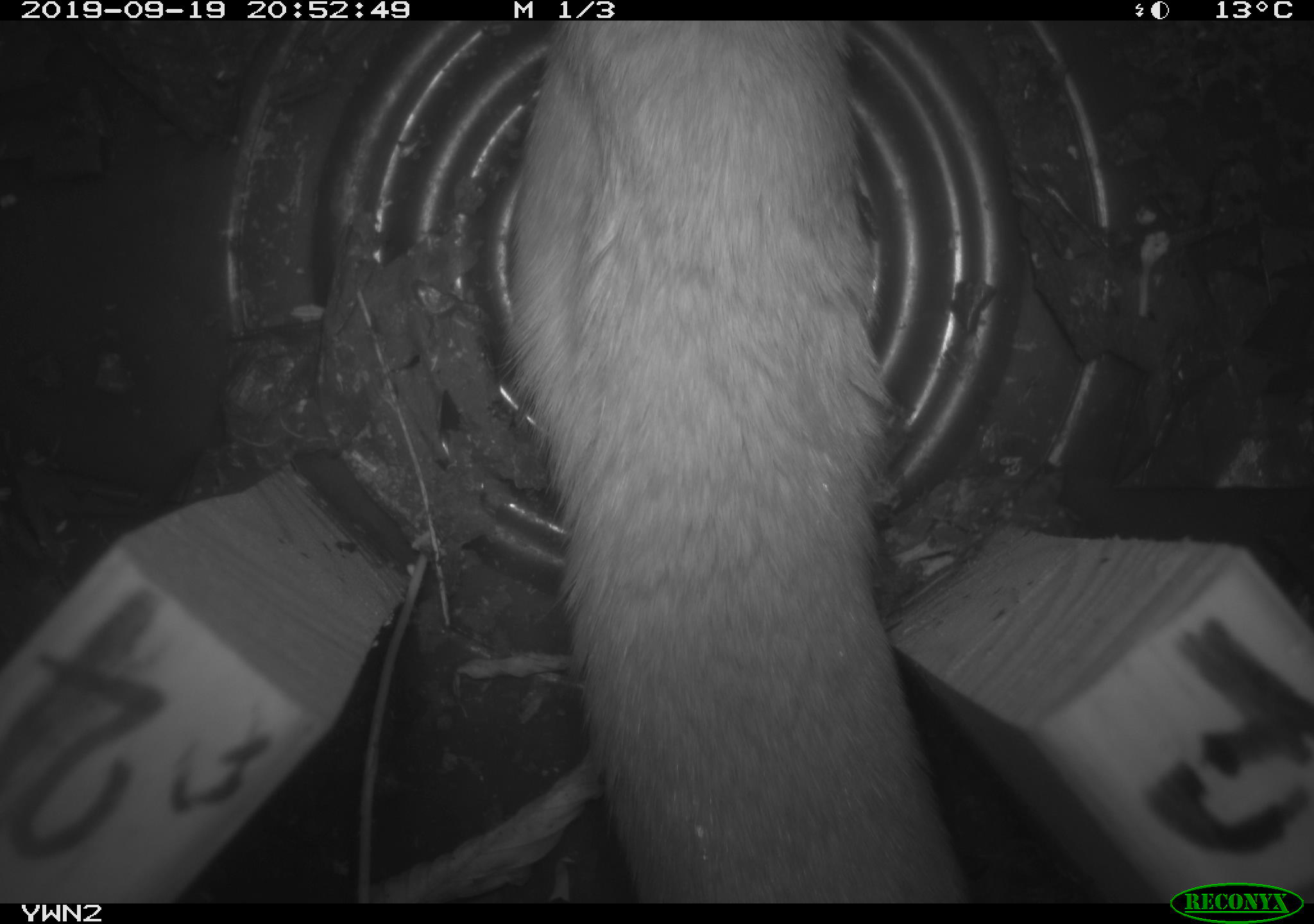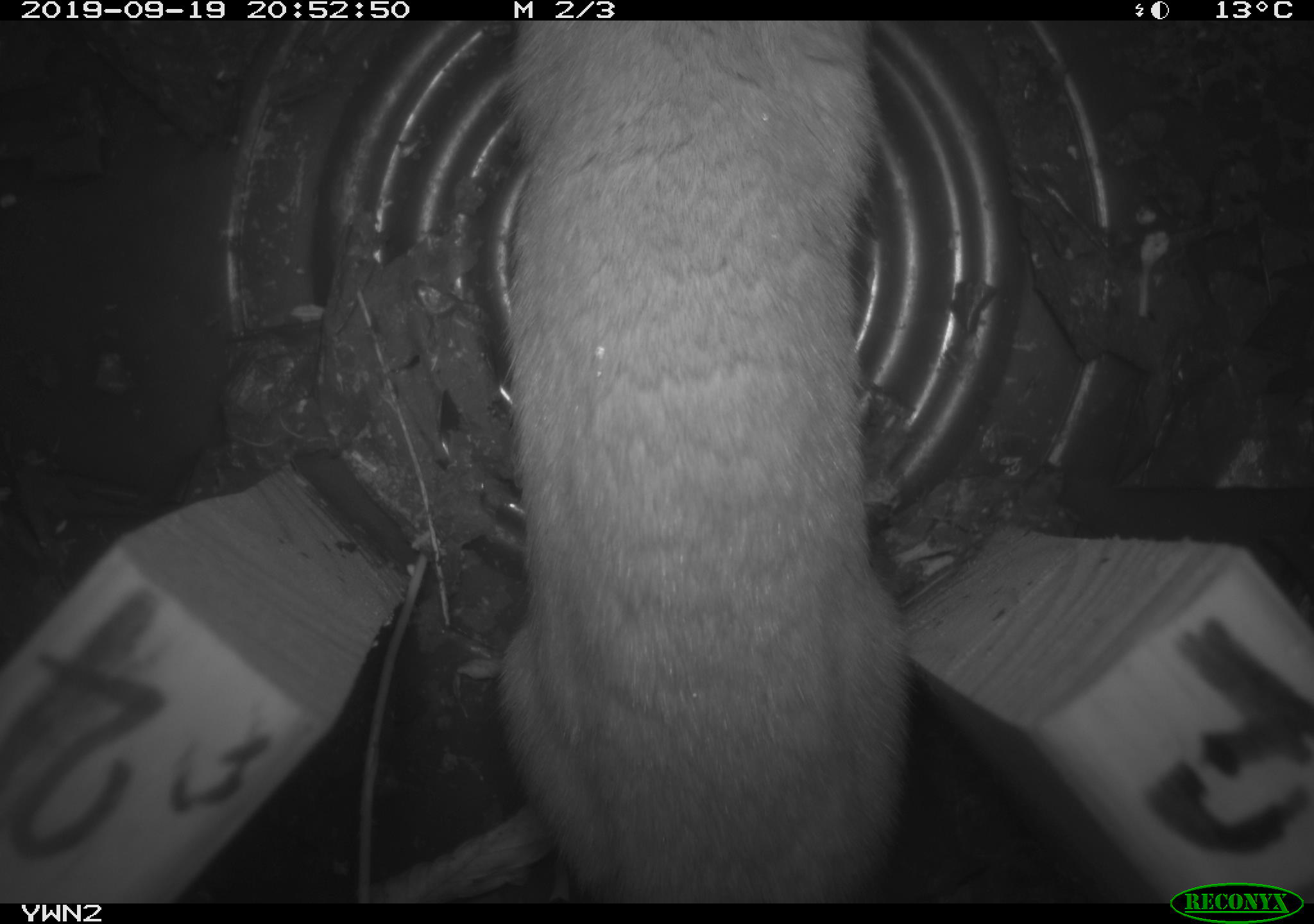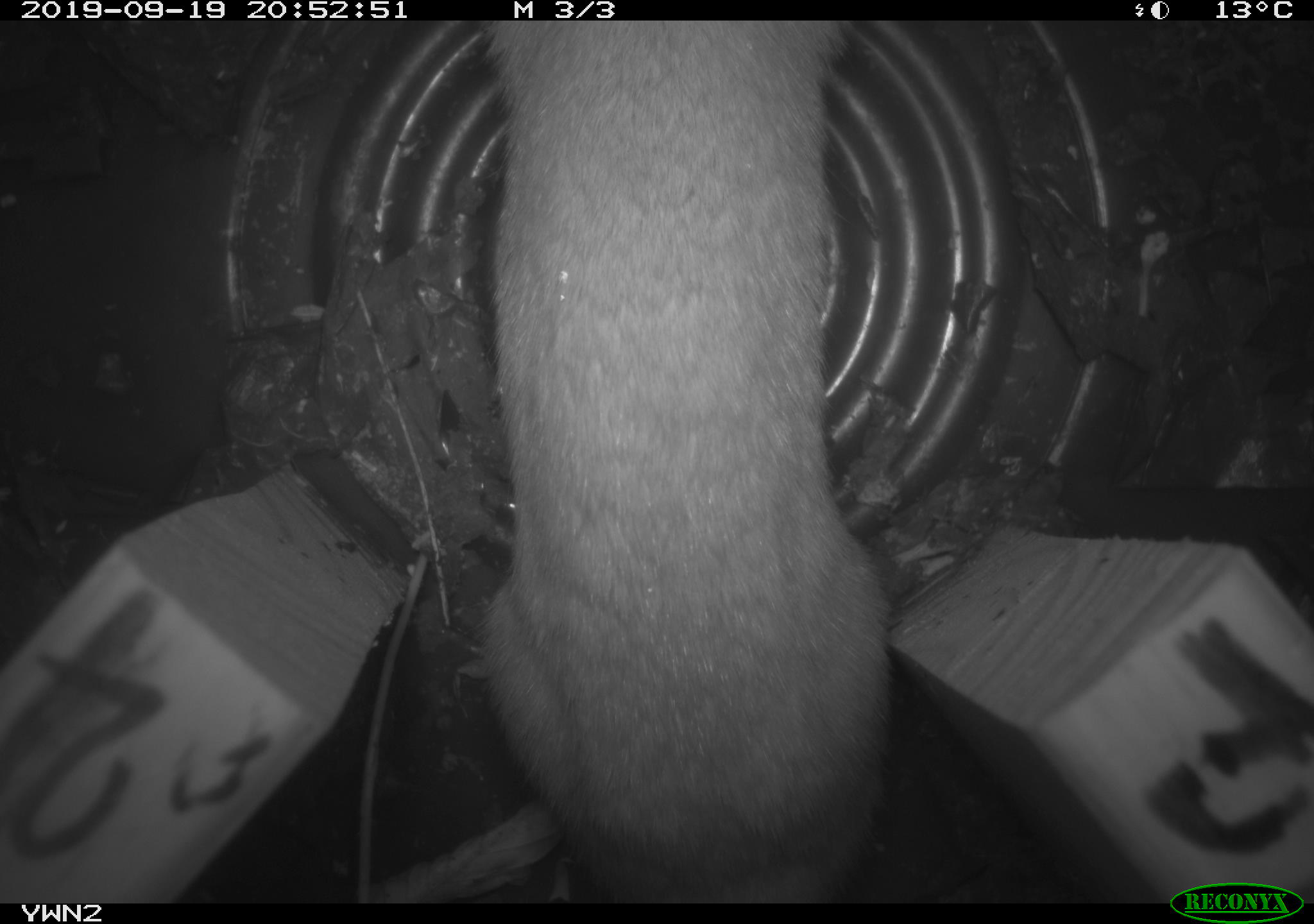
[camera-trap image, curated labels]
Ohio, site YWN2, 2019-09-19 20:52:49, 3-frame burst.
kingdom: Animalia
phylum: Chordata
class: Mammalia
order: Carnivora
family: Mustelidae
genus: Neogale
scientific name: Neogale frenata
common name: long-tailed weasel